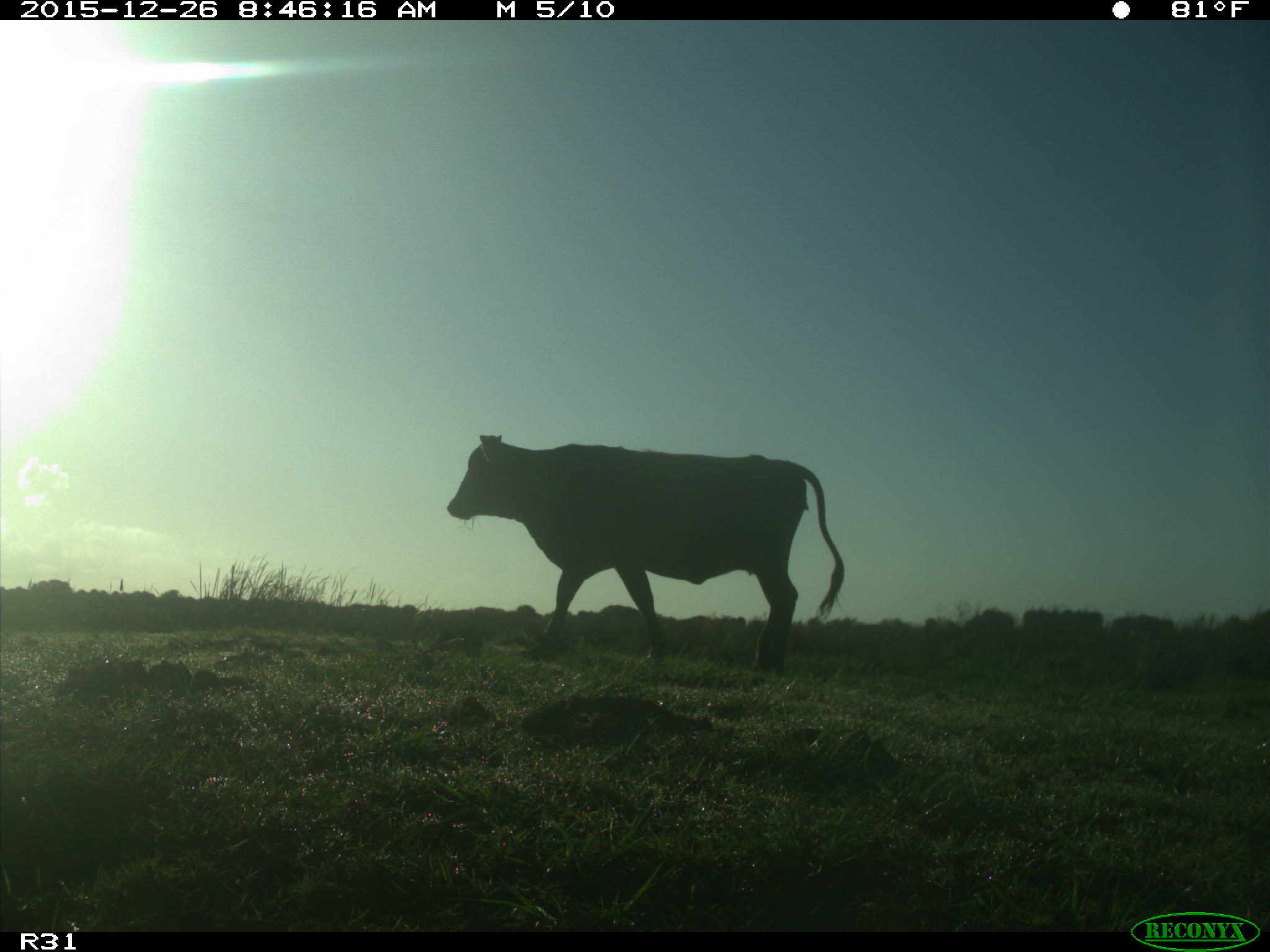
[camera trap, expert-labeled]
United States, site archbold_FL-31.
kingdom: Animalia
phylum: Chordata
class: Mammalia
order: Artiodactyla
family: Bovidae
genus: Bos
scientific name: Bos taurus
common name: domestic cow